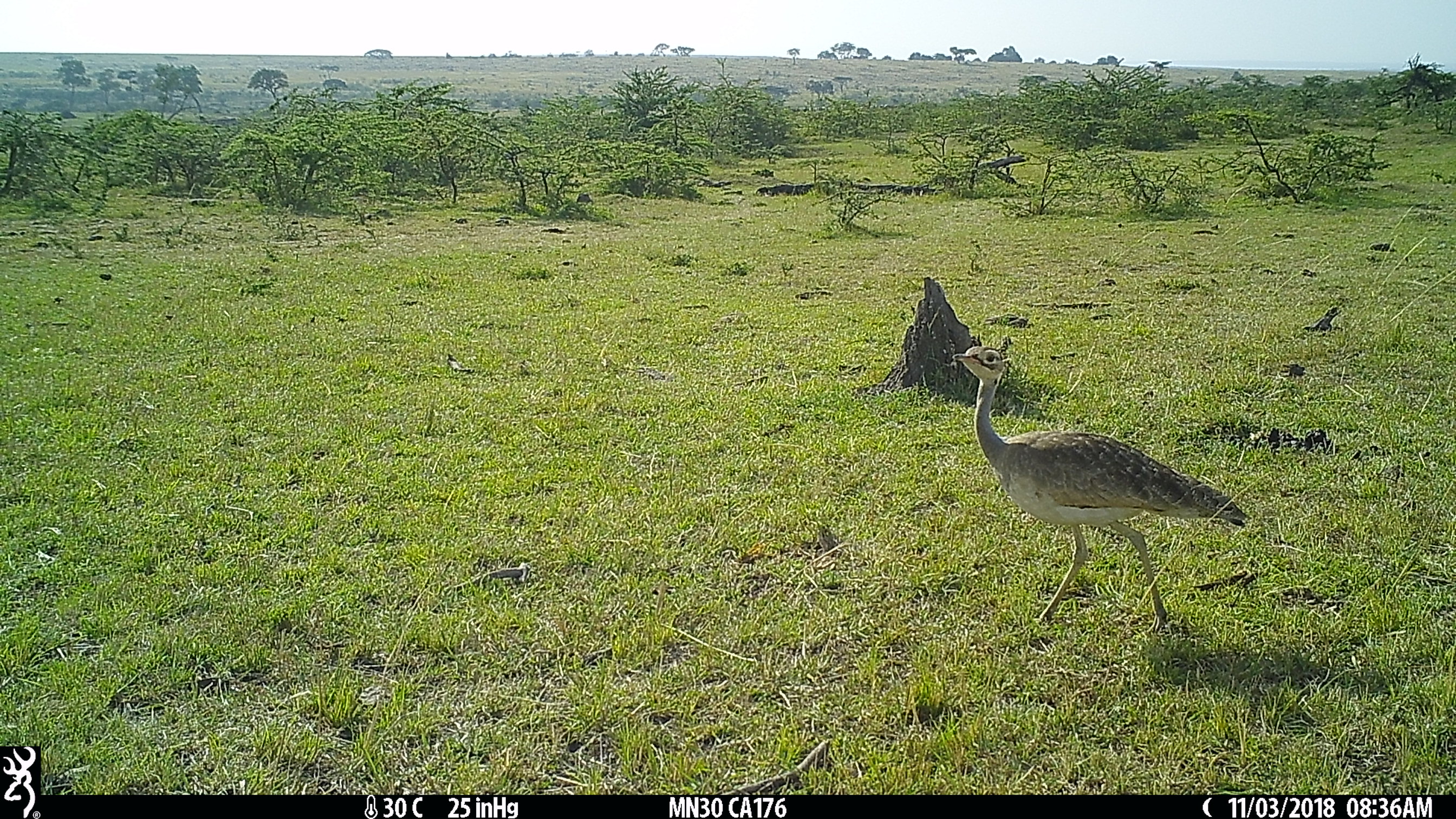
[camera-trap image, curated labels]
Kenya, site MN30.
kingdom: Animalia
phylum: Chordata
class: Aves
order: Otidiformes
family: Otididae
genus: Eupodotis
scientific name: Eupodotis senegalensis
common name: white-bellied bustard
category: bustard white bellied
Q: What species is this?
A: Bustard white bellied (white-bellied bustard) (Eupodotis senegalensis).